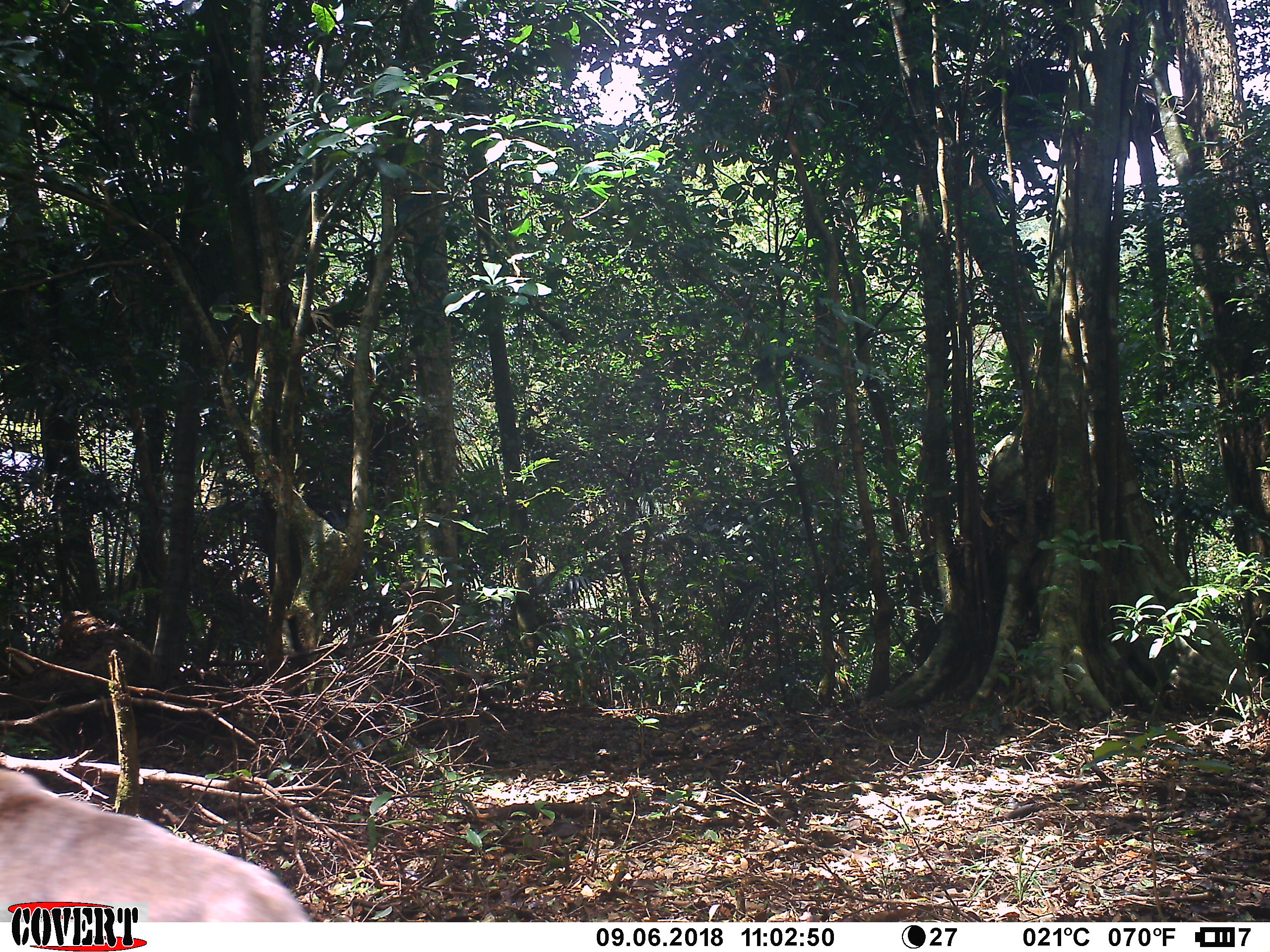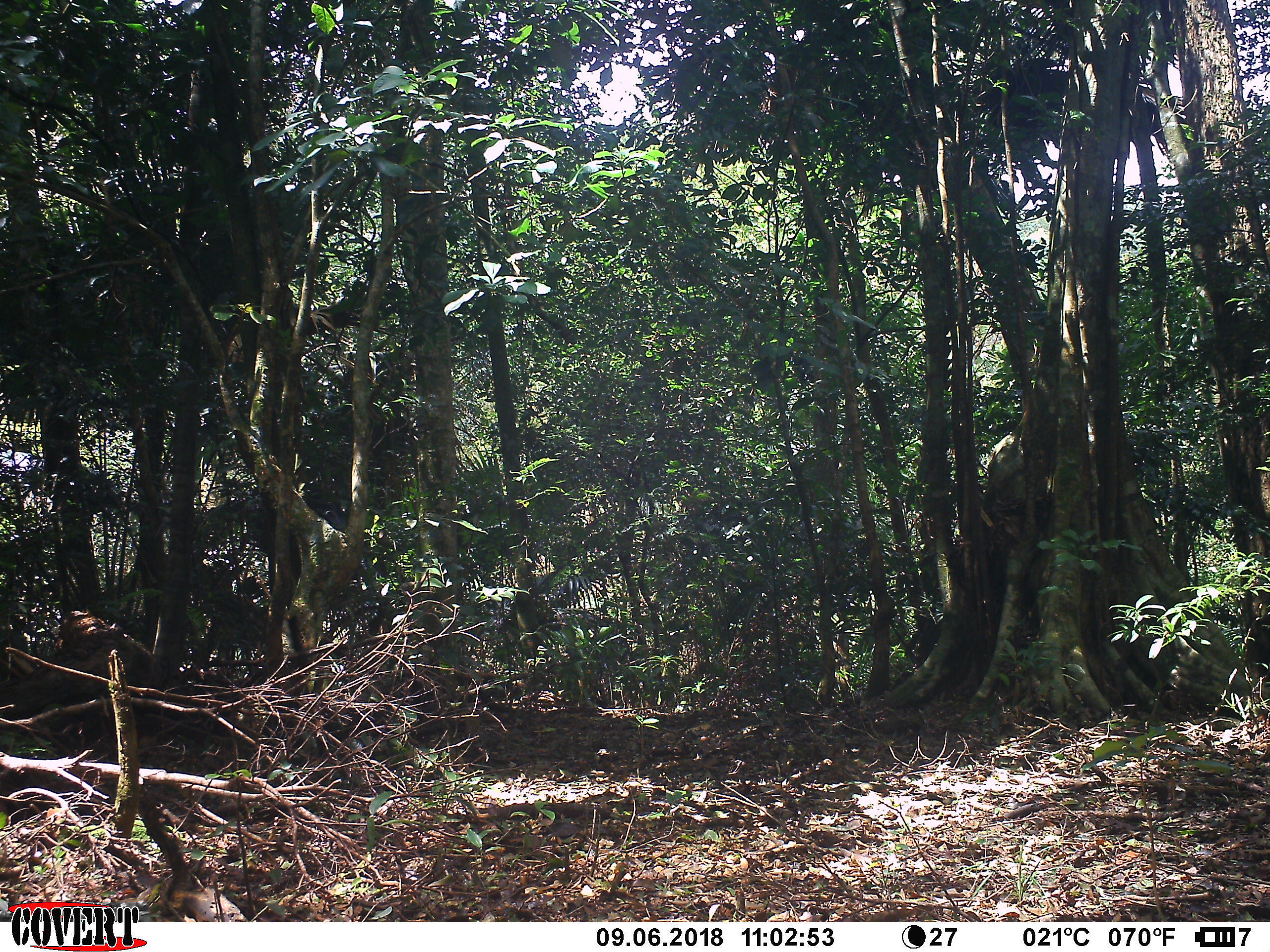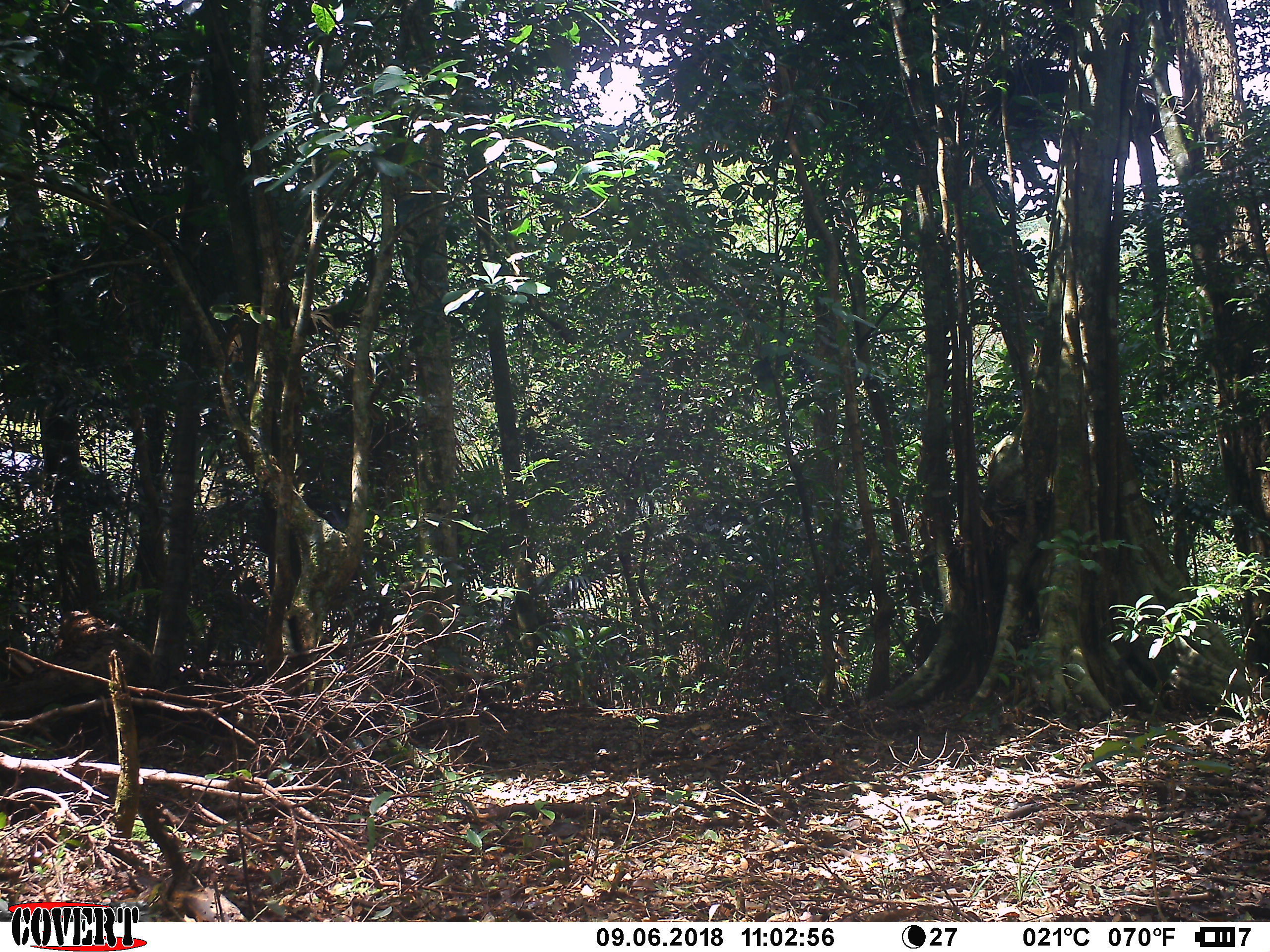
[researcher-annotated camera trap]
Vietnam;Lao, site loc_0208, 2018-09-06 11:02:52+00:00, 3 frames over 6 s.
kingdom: Animalia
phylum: Chordata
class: Mammalia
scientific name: Mammalia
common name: mammal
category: unidentified small mammal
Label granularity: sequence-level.